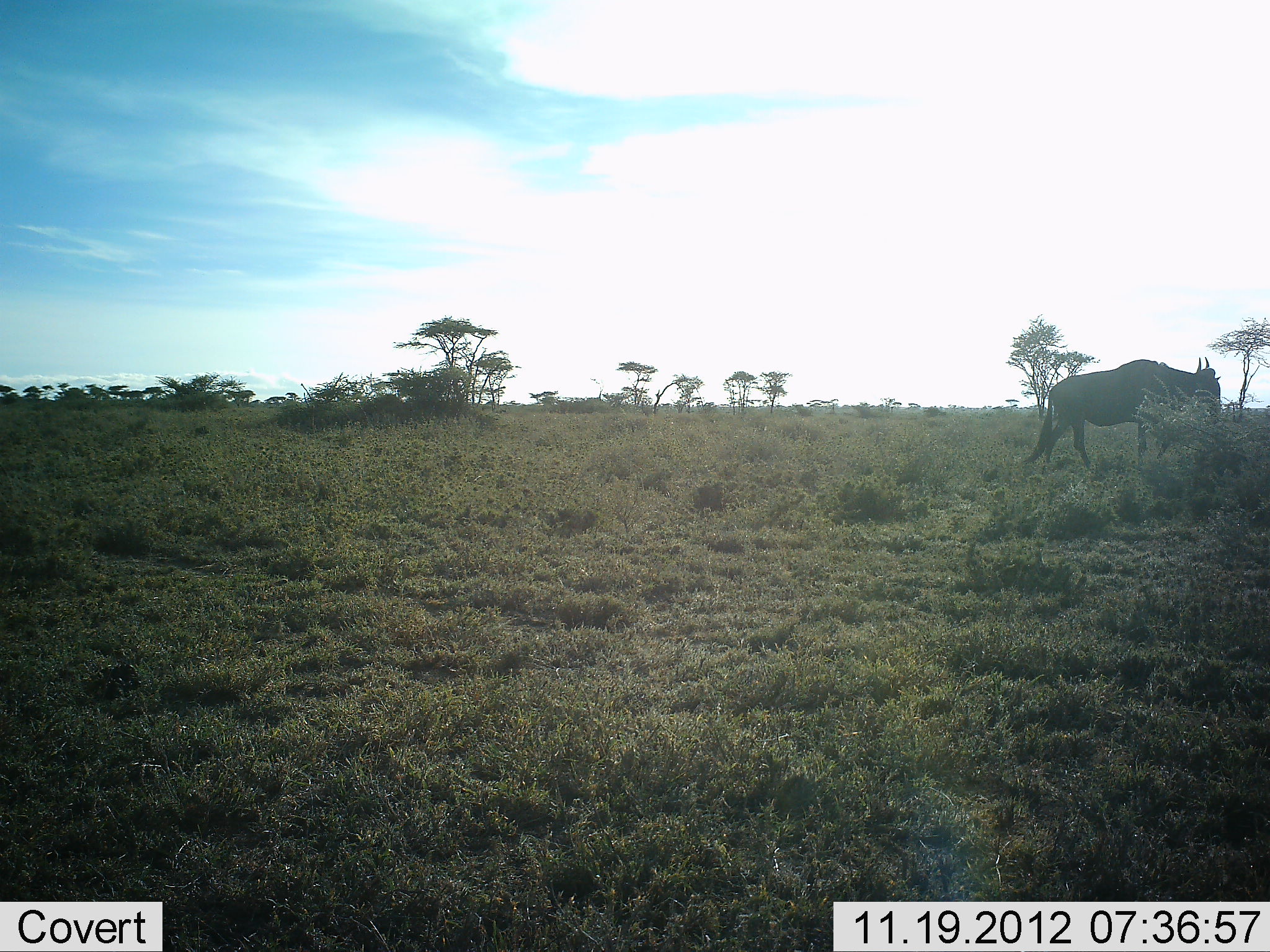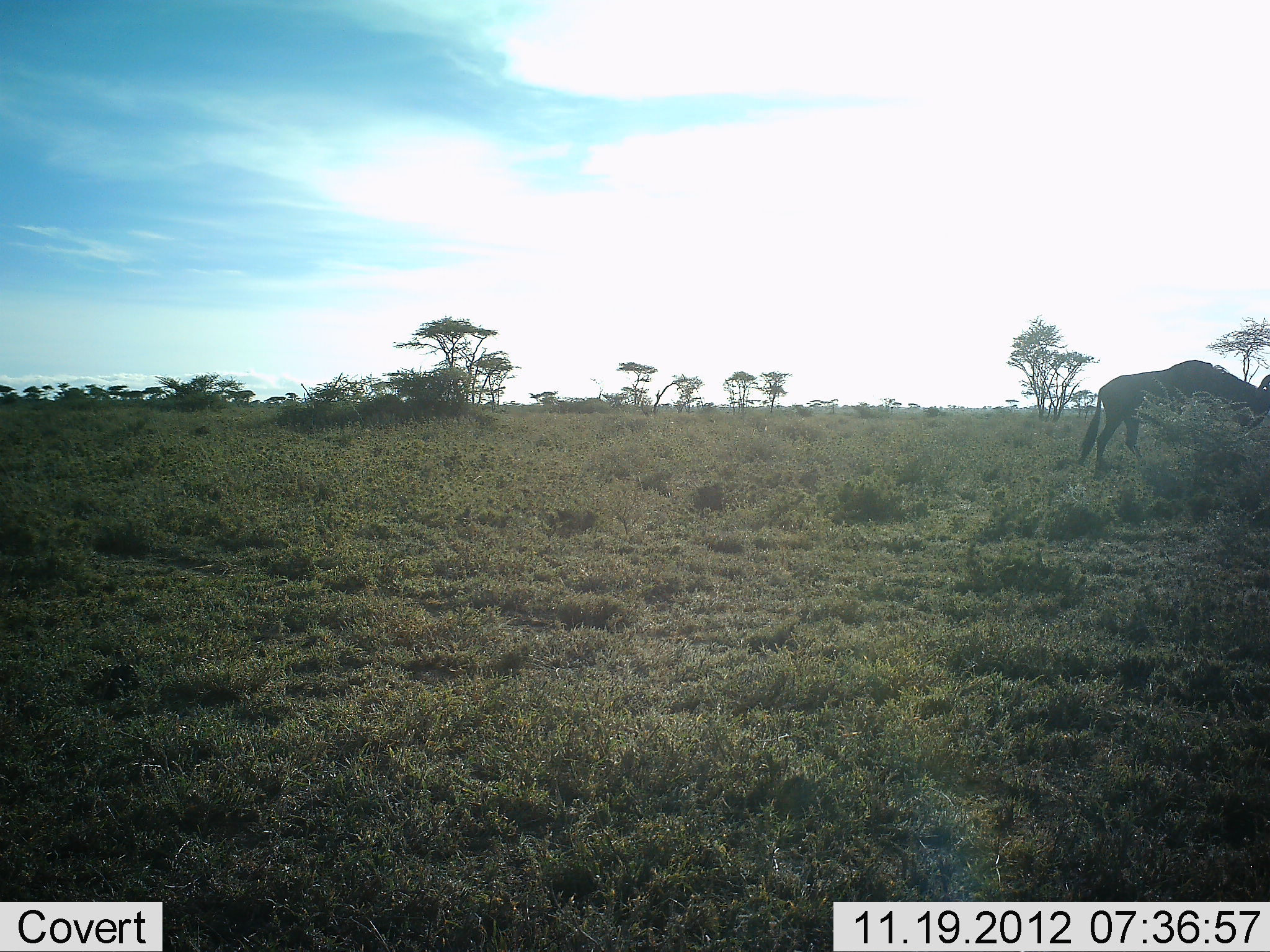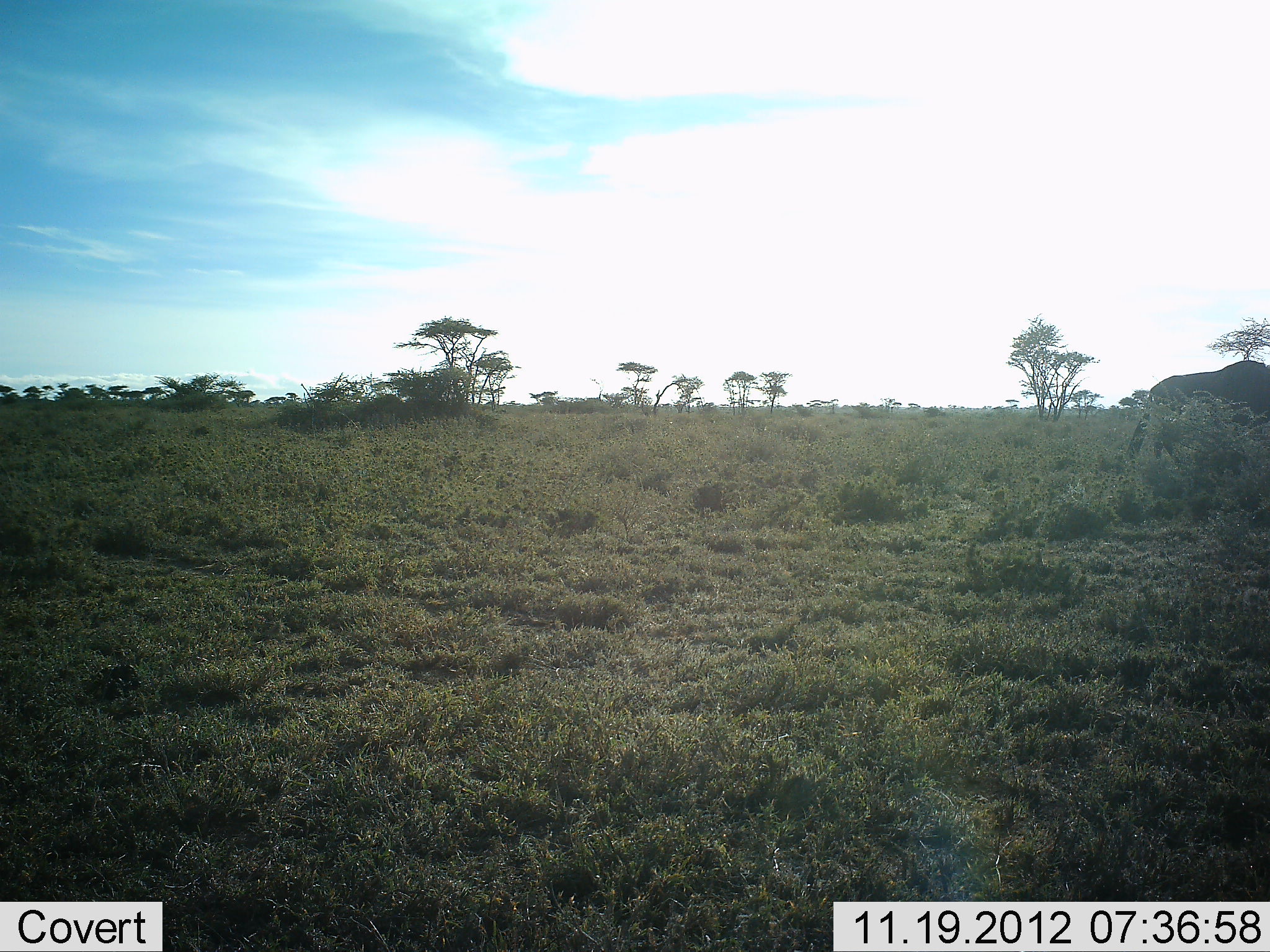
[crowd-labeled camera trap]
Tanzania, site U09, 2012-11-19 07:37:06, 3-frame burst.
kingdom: Animalia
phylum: Chordata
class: Mammalia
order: Artiodactyla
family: Bovidae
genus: Connochaetes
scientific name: Connochaetes taurinus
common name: blue wildebeest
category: wildebeest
Wildebeest (blue wildebeest) (Connochaetes taurinus), count 1. Behavior (volunteer vote fractions): standing 10%, resting 0%, moving 100%, interacting 0%. Young present (vote fraction): 0%. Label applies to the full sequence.